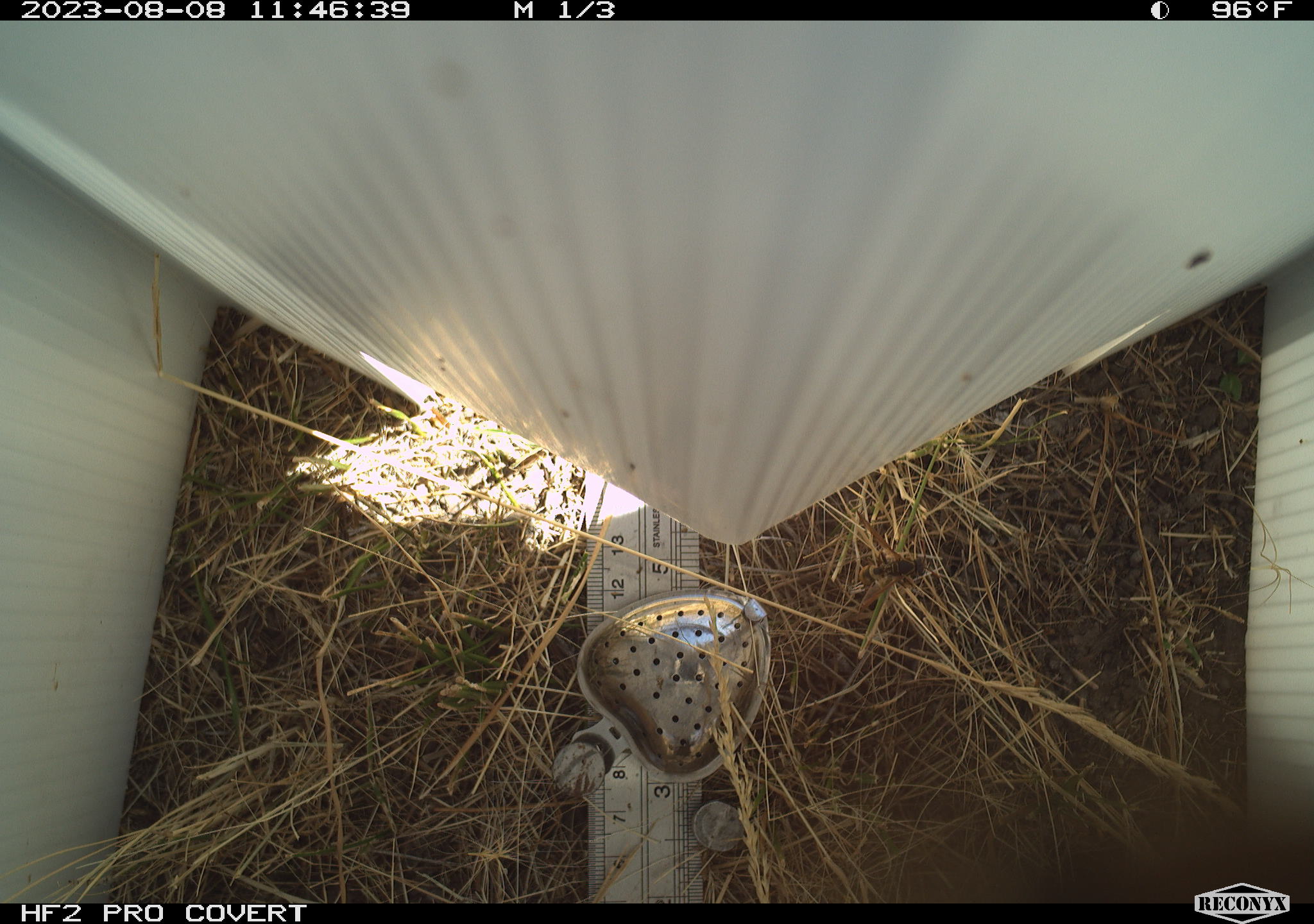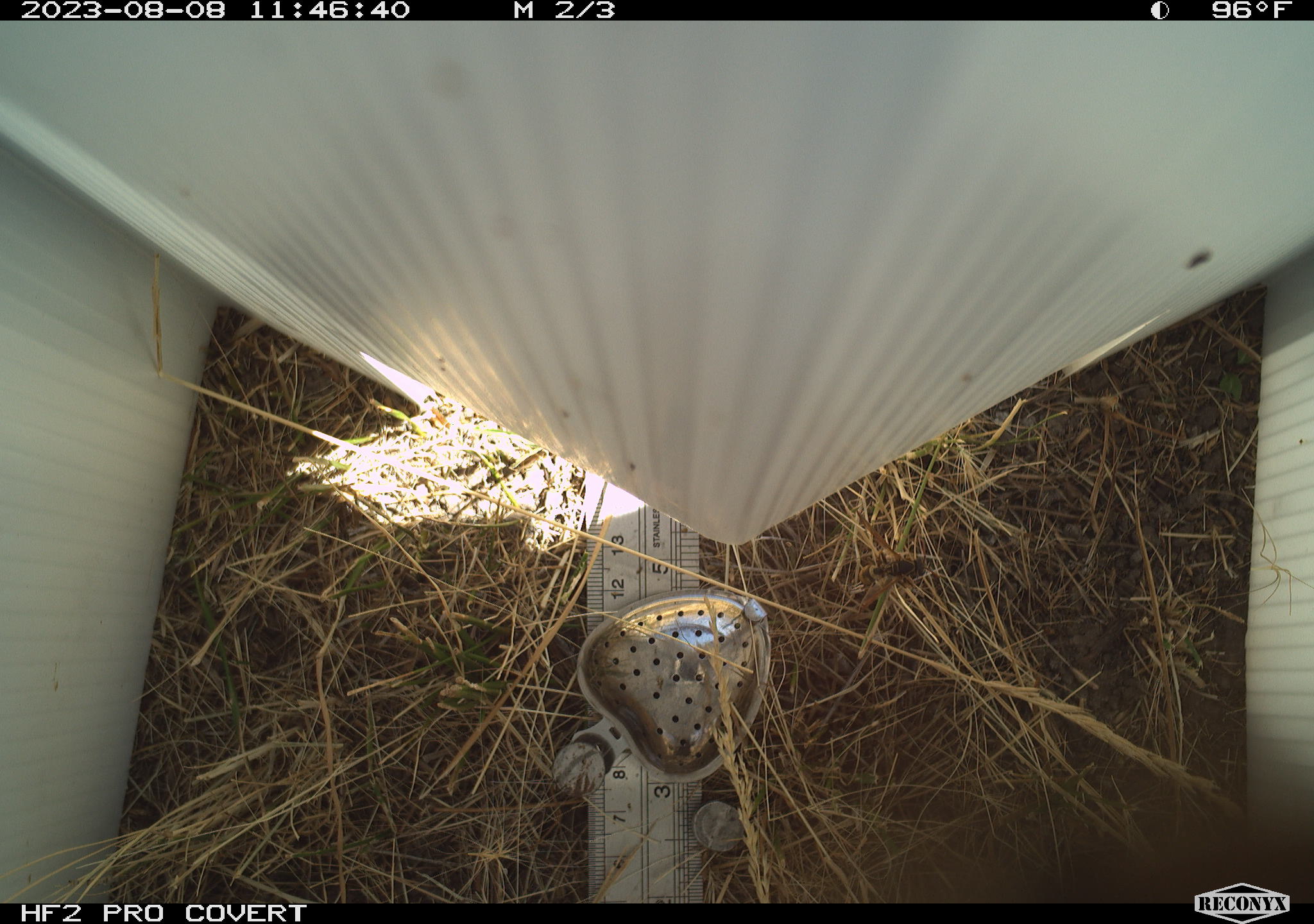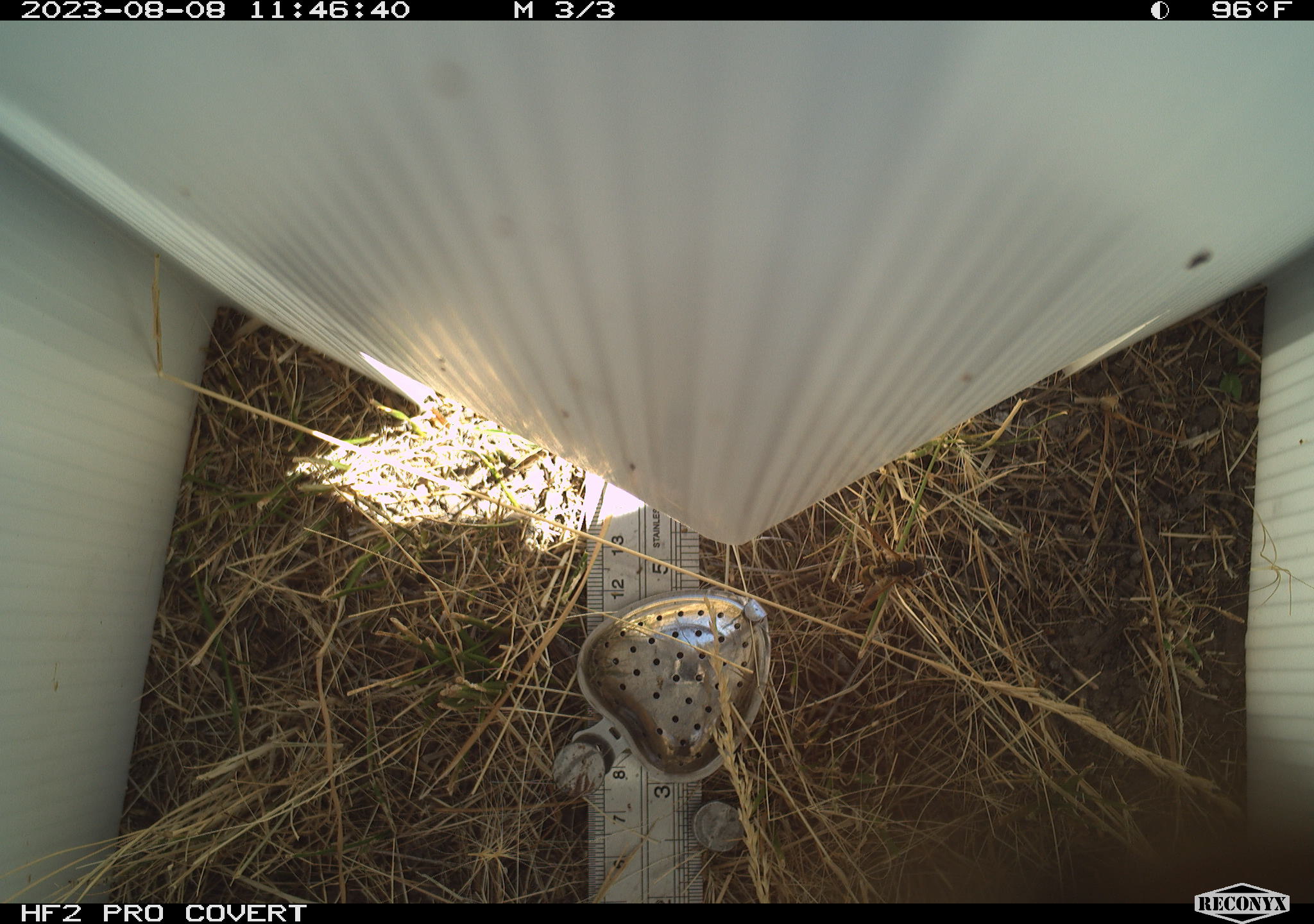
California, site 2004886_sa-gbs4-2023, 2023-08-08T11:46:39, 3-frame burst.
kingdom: Animalia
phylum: Arthropoda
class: Insecta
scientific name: Insecta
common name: insect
Insect (Insecta).